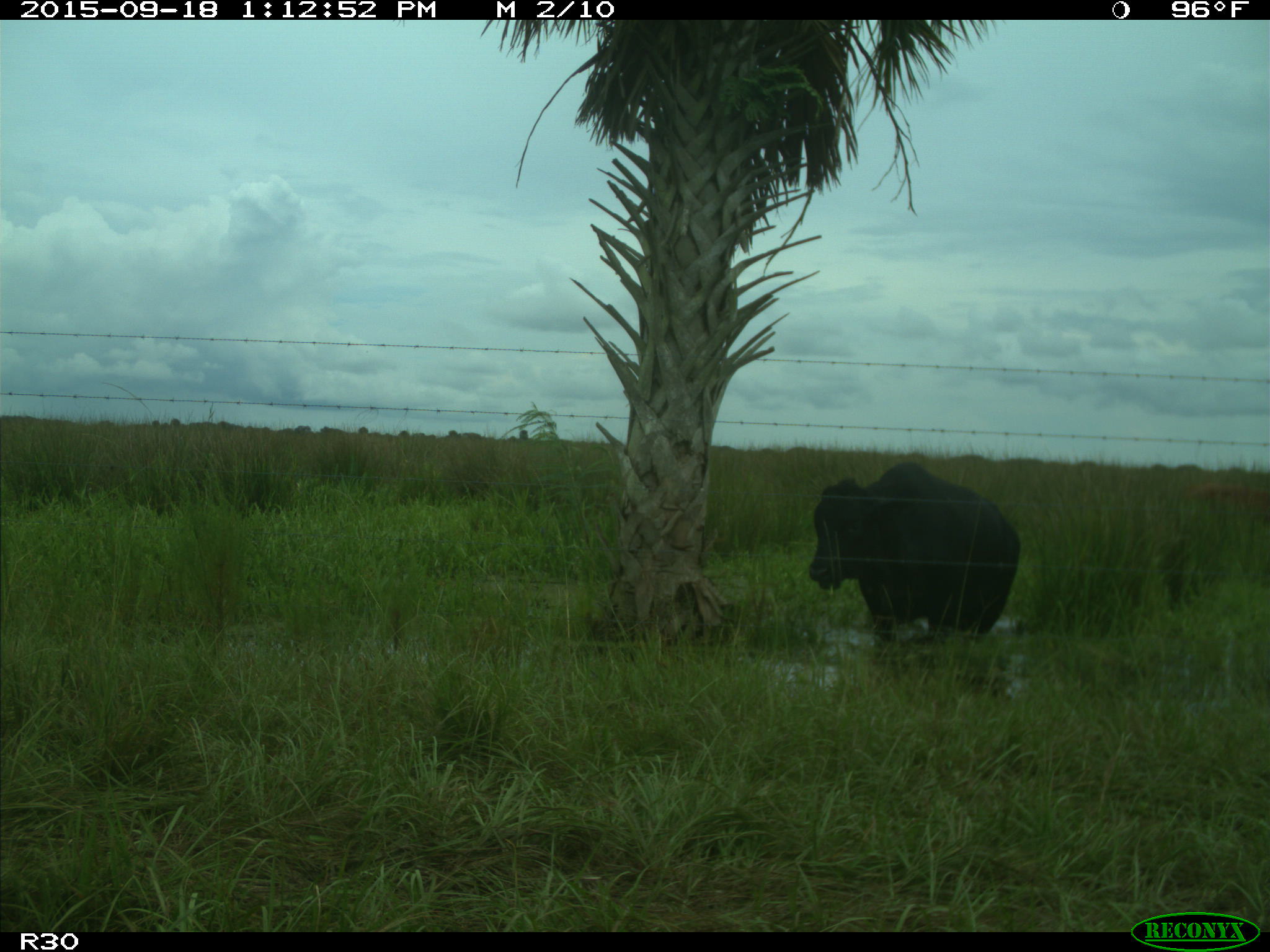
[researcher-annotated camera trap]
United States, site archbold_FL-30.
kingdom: Animalia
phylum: Chordata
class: Mammalia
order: Artiodactyla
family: Bovidae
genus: Bos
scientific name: Bos taurus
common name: domestic cow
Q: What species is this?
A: Bos taurus (domestic cow).